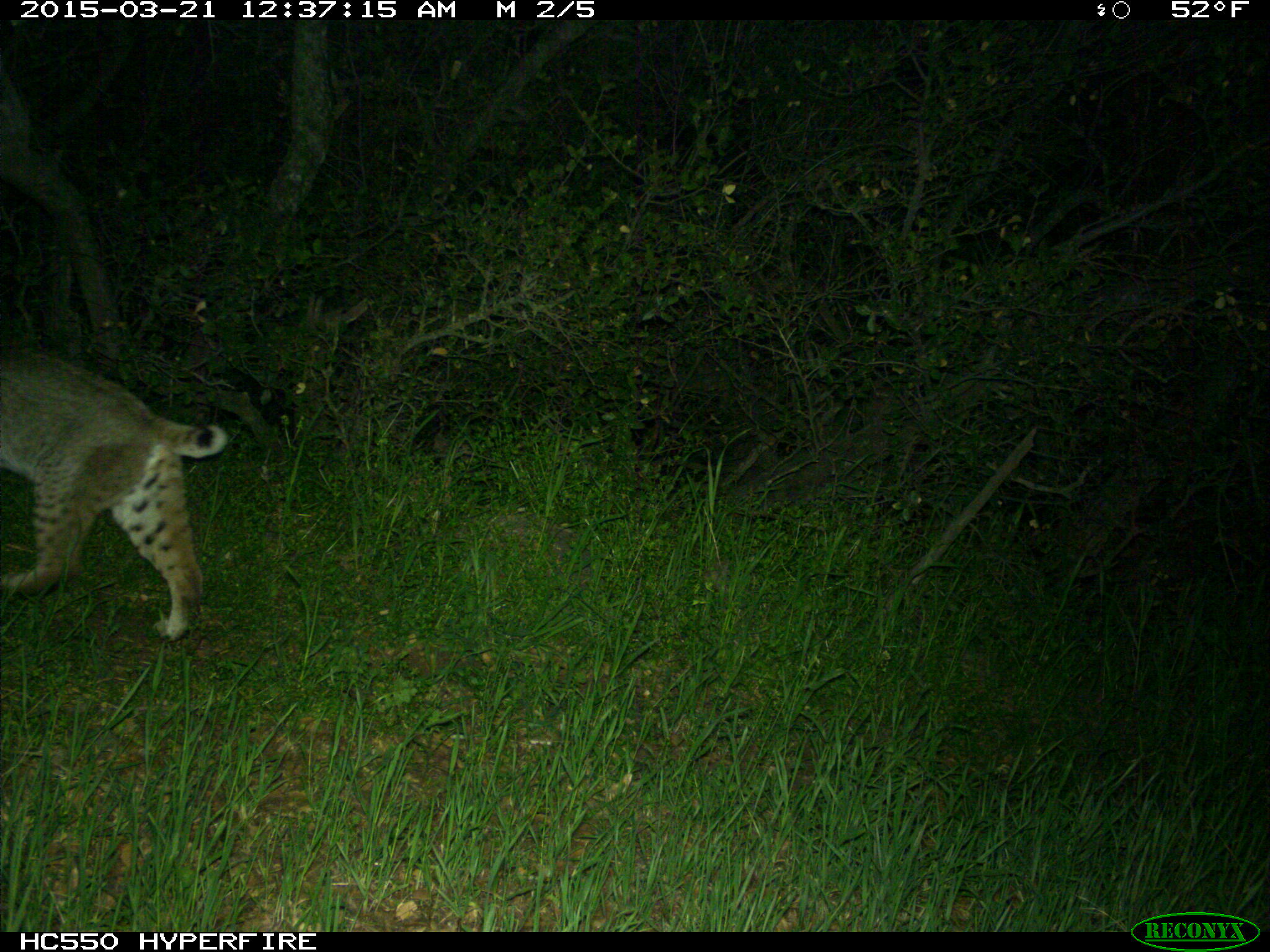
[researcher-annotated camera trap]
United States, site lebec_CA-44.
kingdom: Animalia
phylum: Chordata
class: Mammalia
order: Carnivora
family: Felidae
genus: Lynx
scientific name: Lynx rufus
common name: bobcat